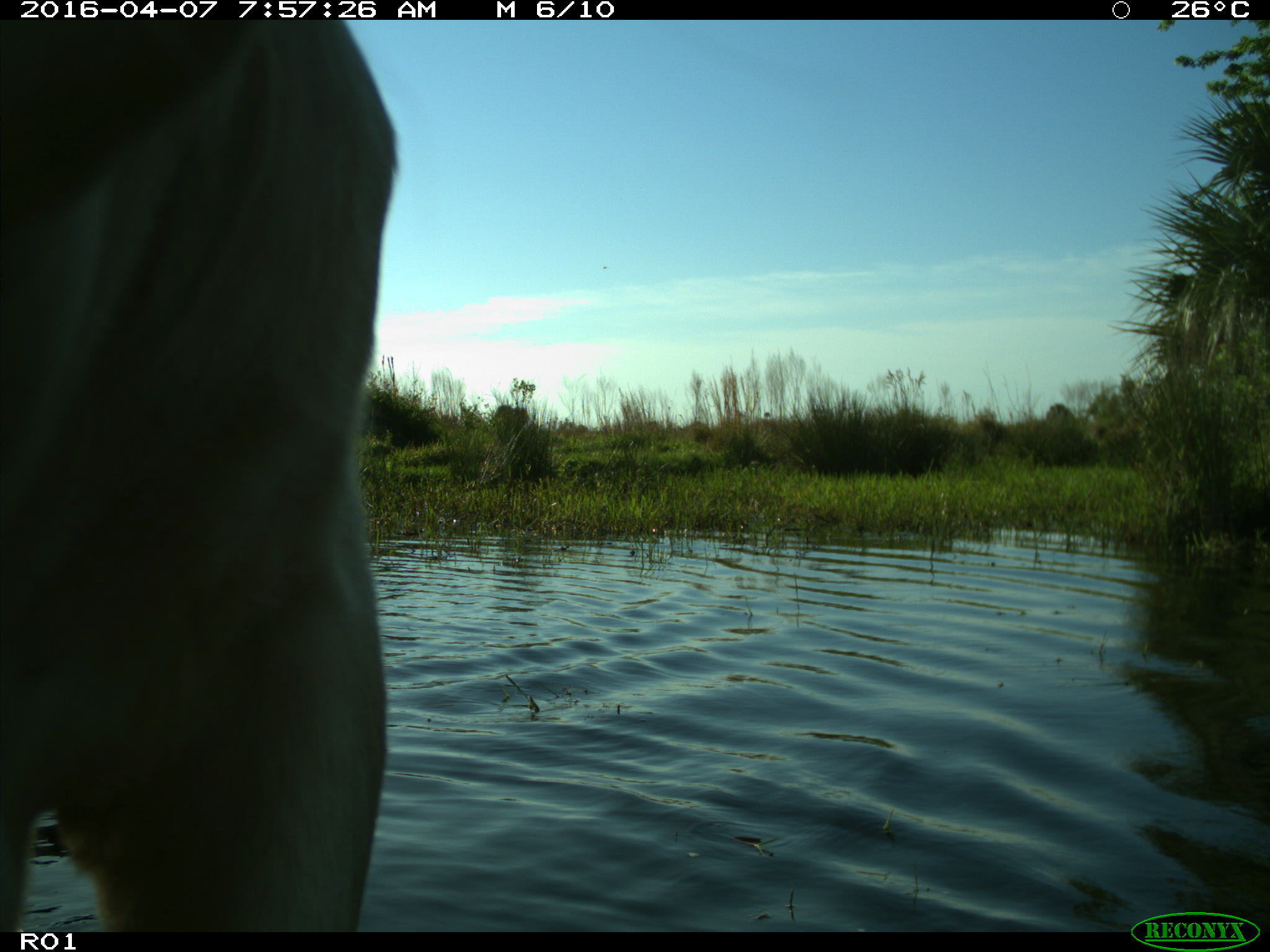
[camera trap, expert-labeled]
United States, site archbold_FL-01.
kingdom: Animalia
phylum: Chordata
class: Mammalia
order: Artiodactyla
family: Bovidae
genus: Bos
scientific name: Bos taurus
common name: domestic cow